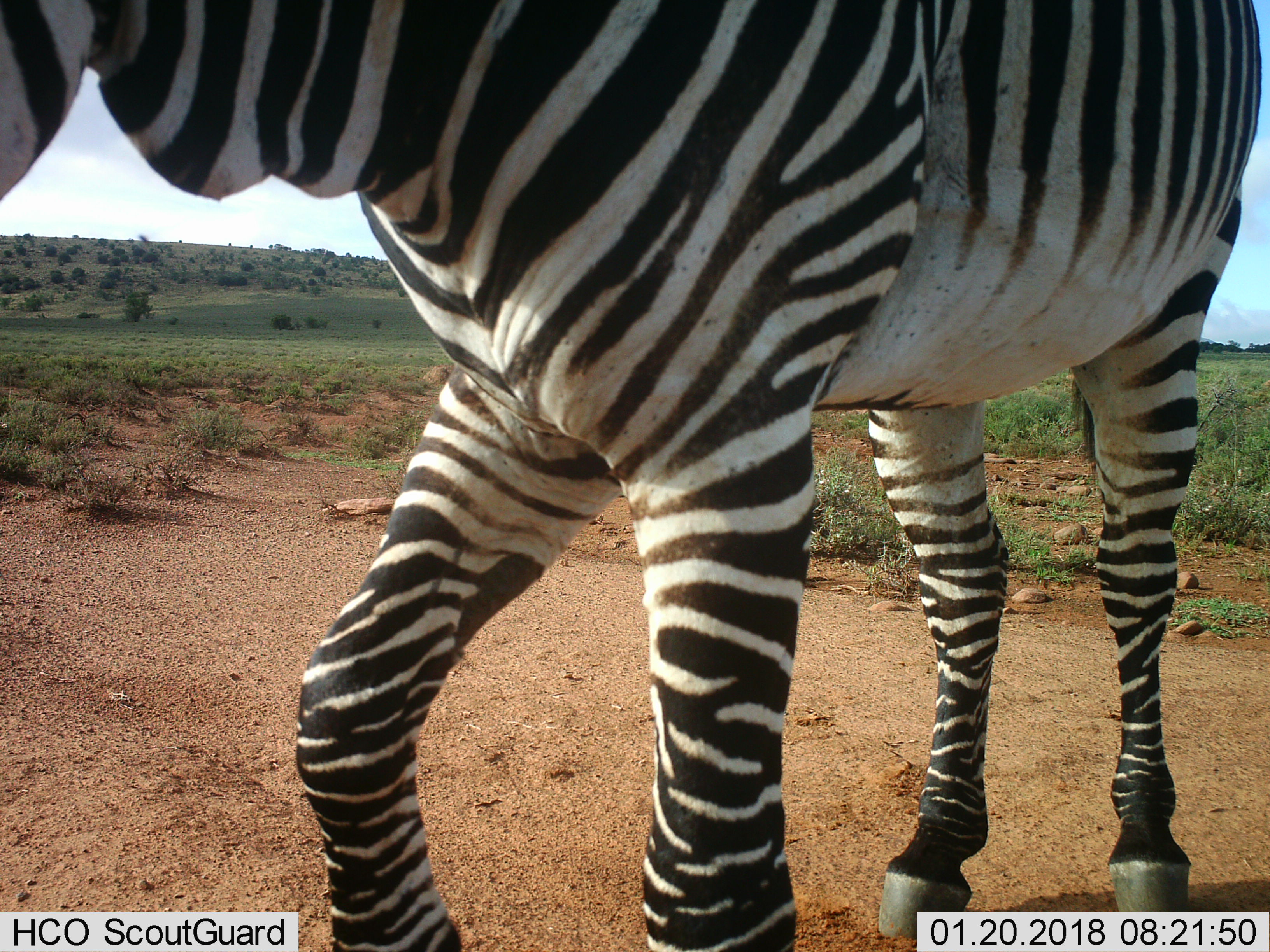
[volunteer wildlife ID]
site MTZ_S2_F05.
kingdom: Animalia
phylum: Chordata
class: Mammalia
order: Perissodactyla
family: Equidae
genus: Equus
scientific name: Equus zebra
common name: mountain zebra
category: zebramountain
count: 1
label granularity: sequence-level